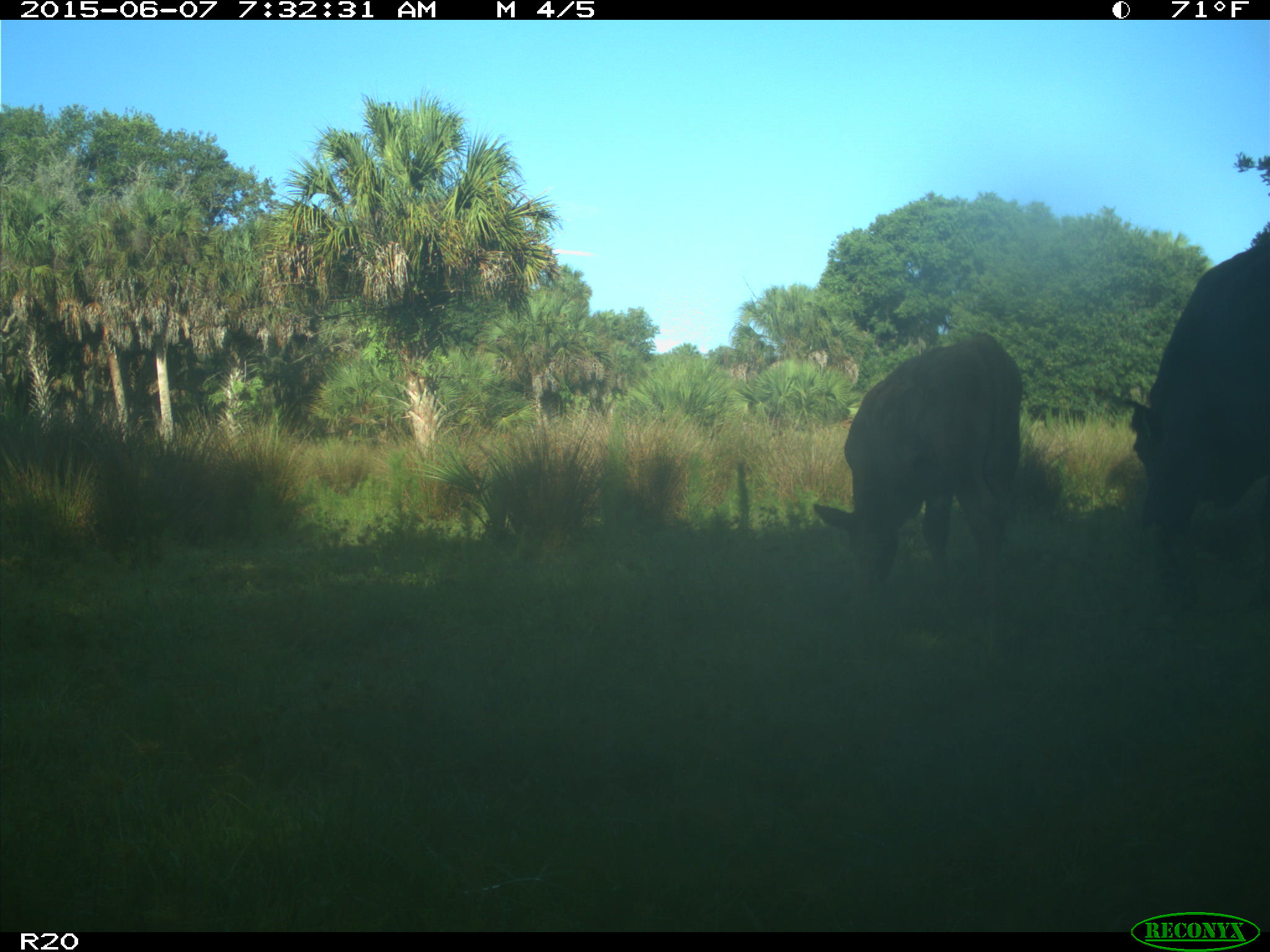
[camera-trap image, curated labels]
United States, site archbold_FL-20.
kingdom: Animalia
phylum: Chordata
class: Mammalia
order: Artiodactyla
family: Bovidae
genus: Bos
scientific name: Bos taurus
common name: domestic cow